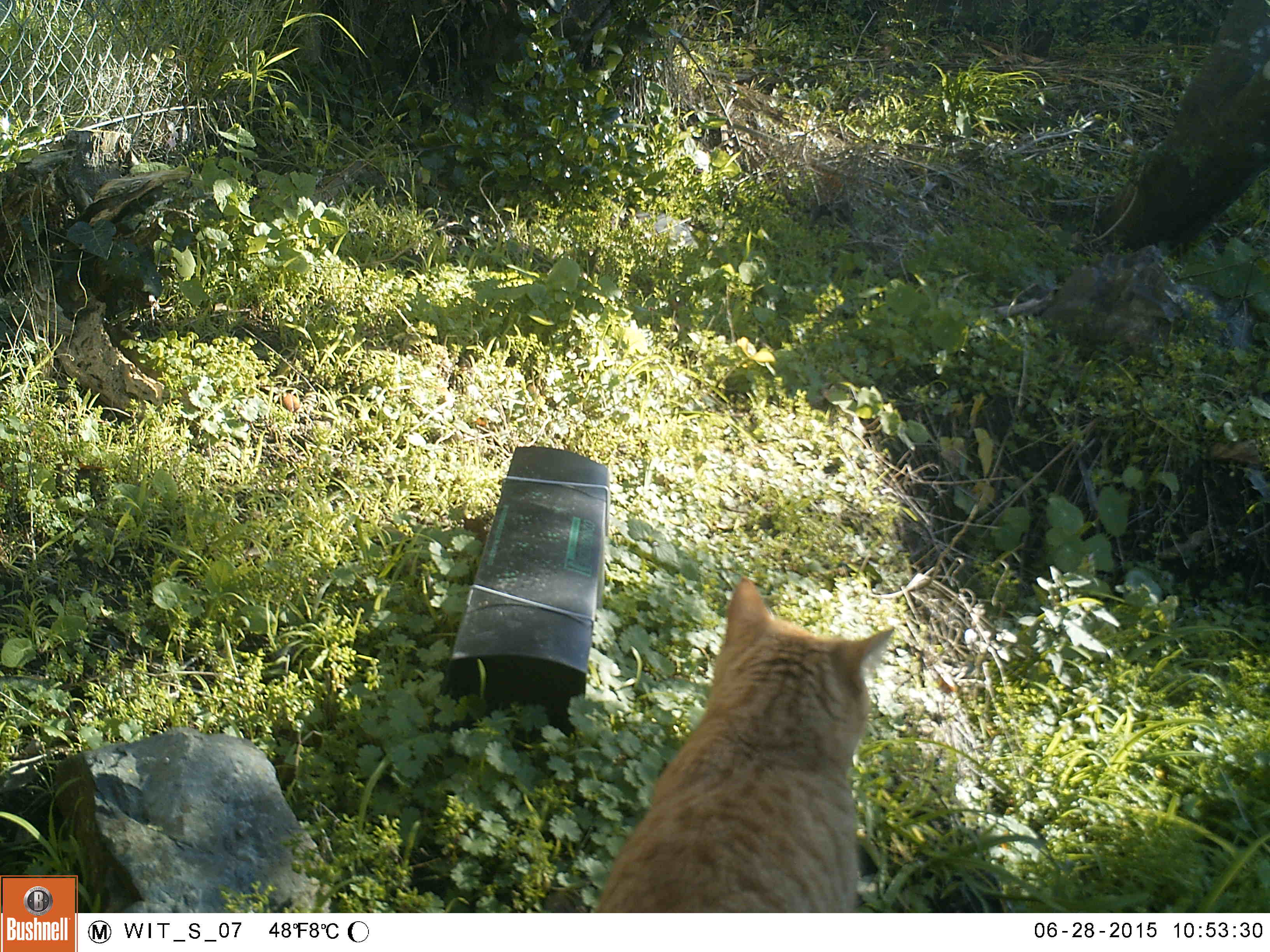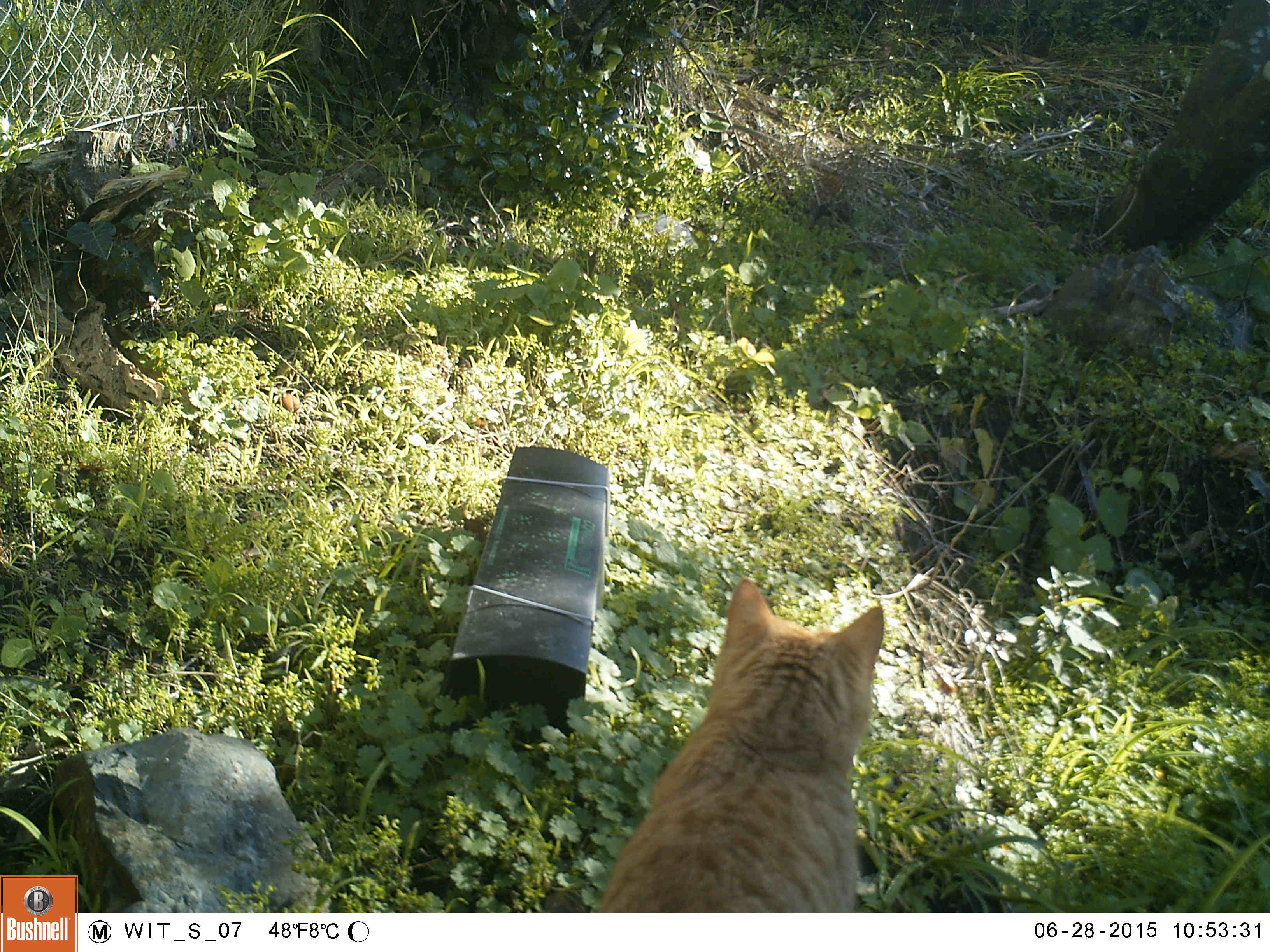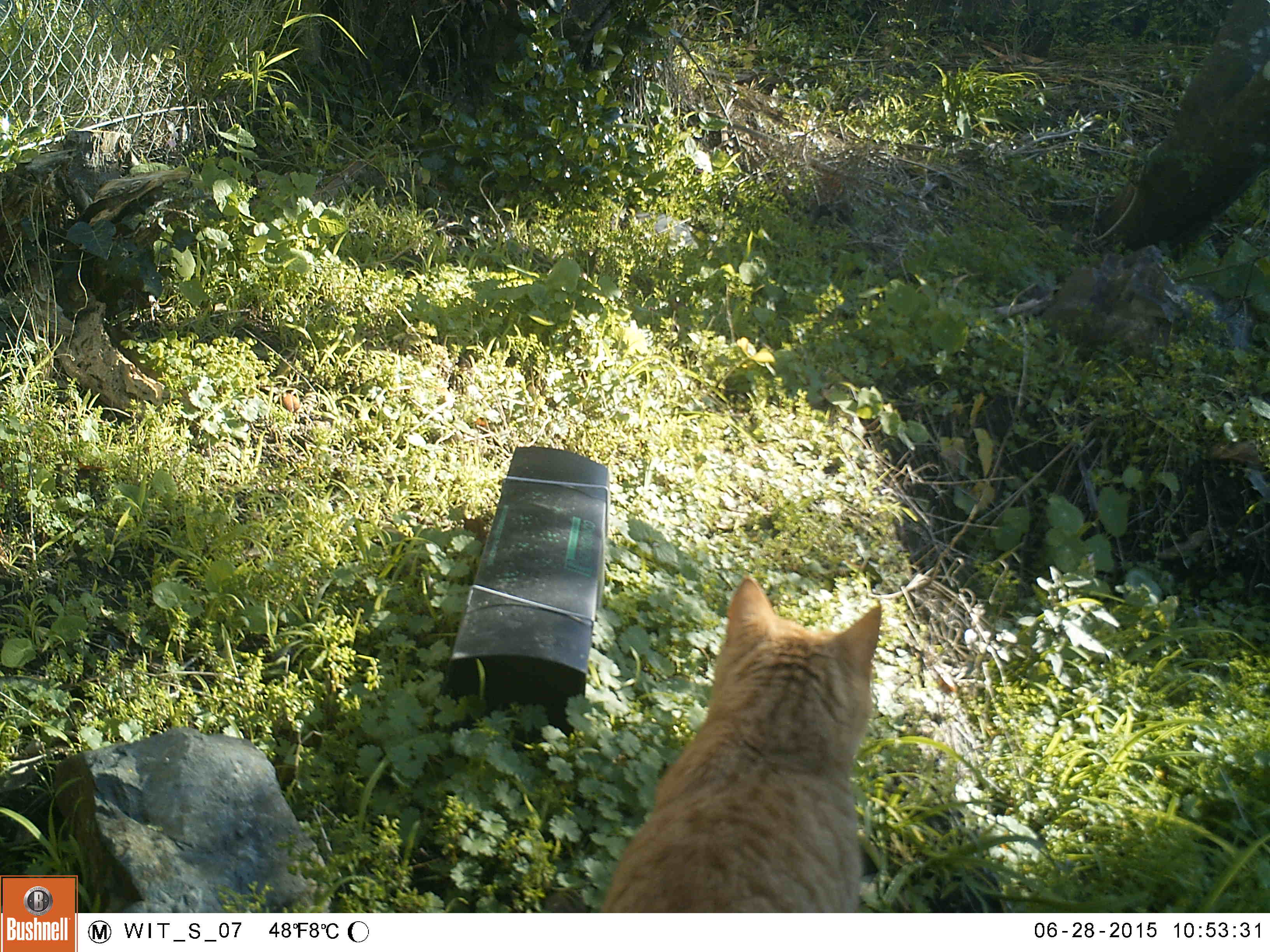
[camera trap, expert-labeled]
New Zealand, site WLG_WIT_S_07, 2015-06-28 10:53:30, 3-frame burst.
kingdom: Animalia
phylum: Chordata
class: Mammalia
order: Carnivora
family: Felidae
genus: Felis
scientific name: Felis catus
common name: domestic cat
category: cat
Cat (domestic cat) (Felis catus).